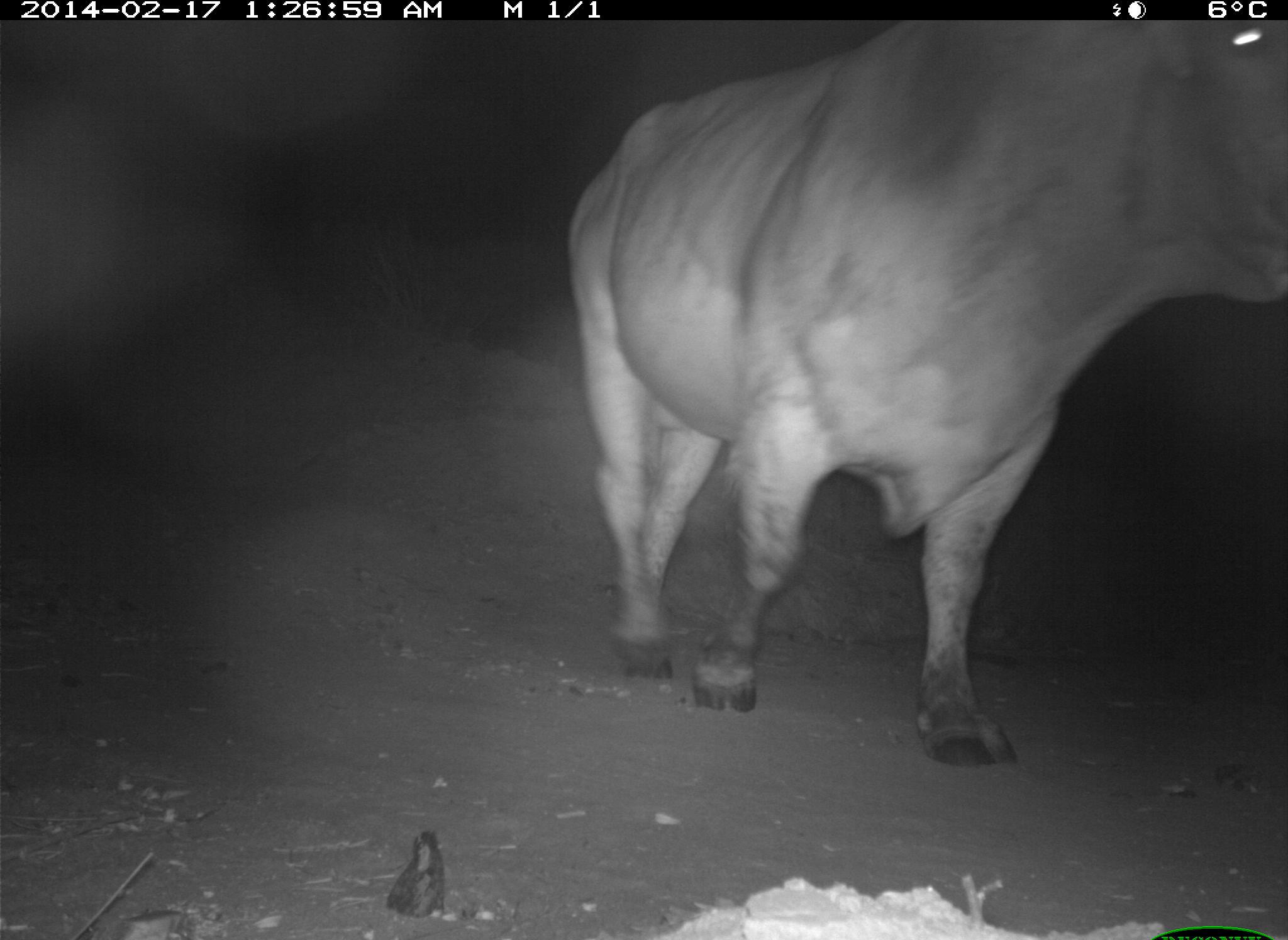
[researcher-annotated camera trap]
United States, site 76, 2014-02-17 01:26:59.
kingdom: Animalia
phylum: Chordata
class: Mammalia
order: Artiodactyla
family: Bovidae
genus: Bos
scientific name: Bos taurus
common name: cow